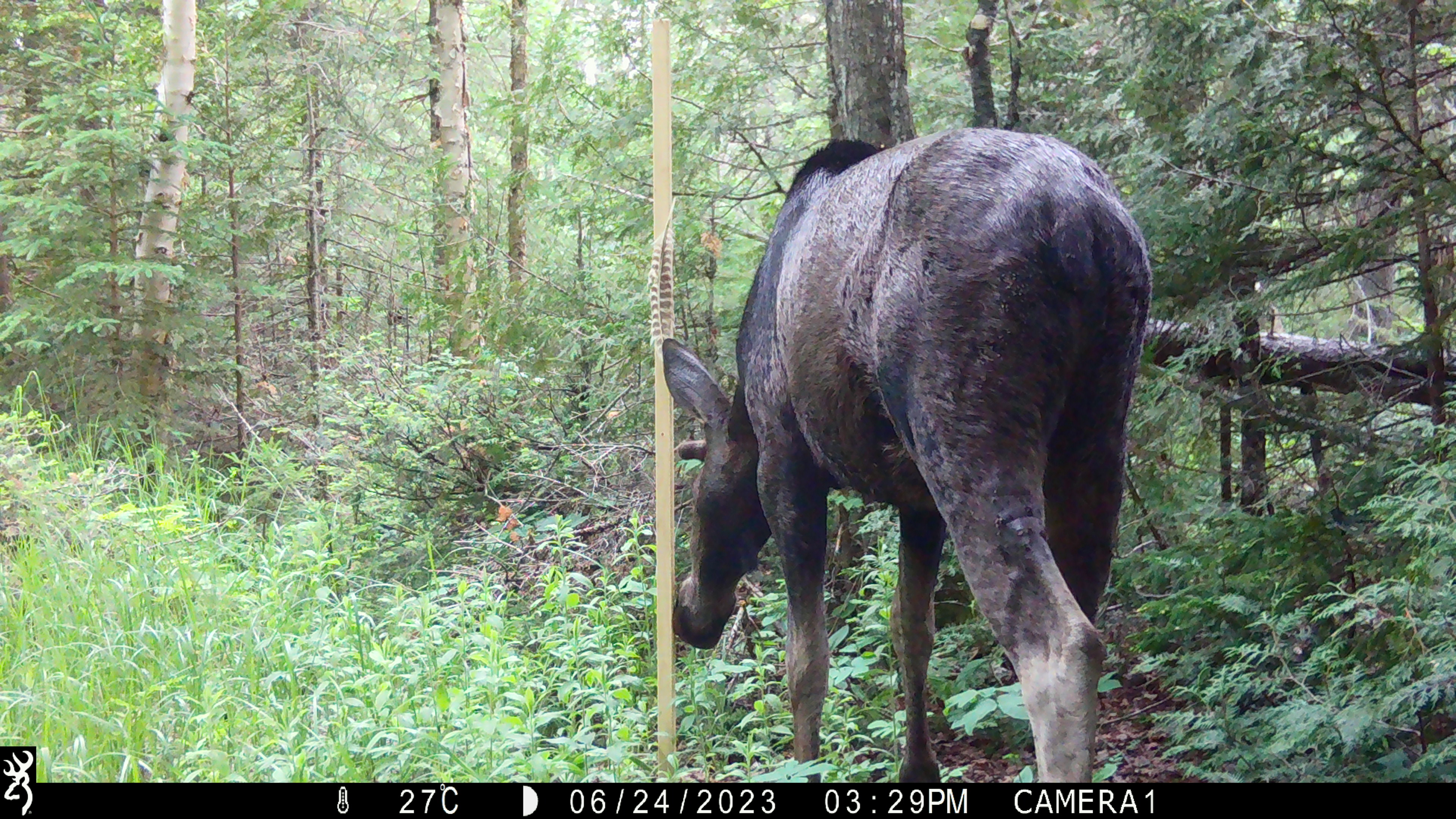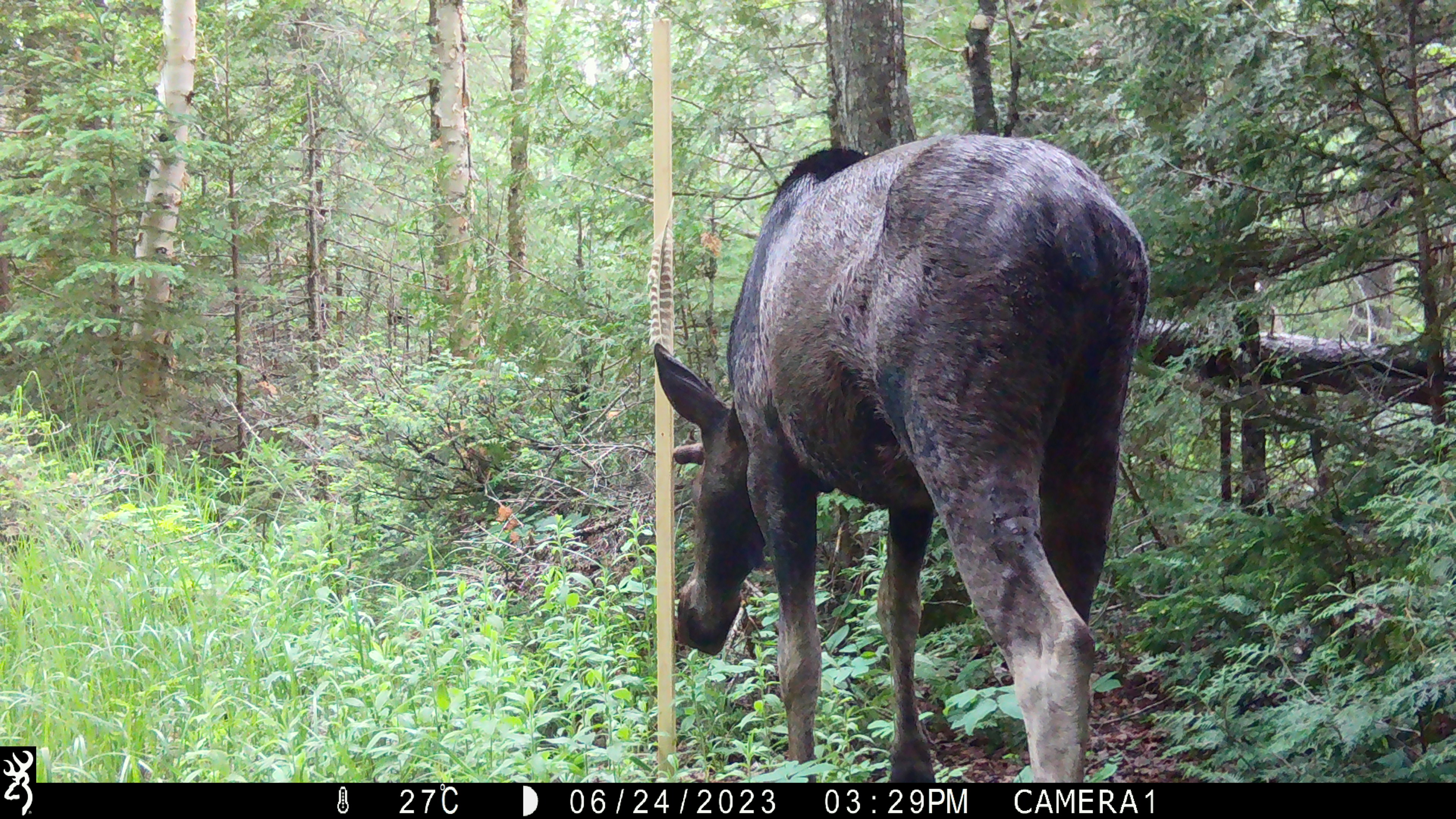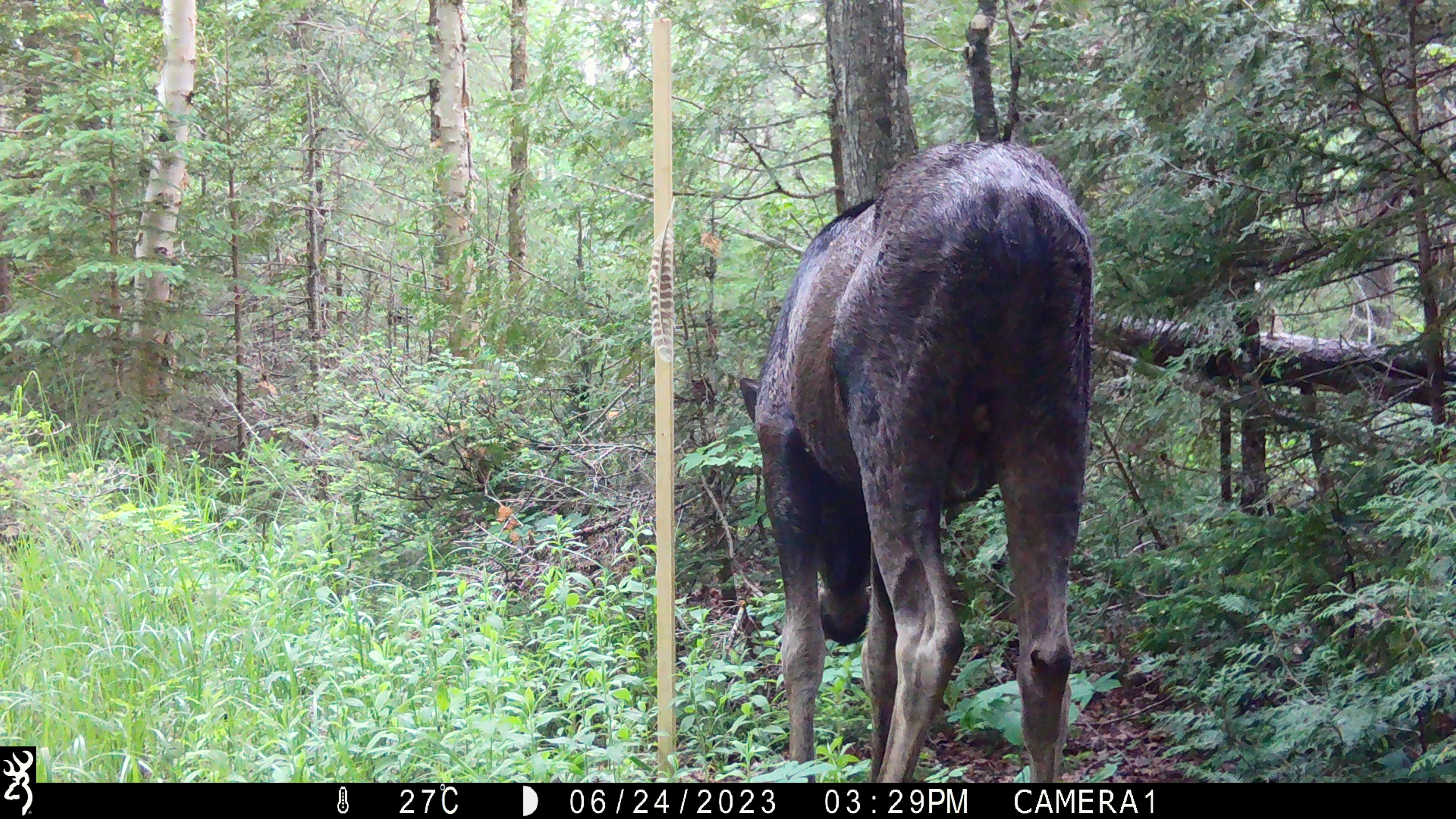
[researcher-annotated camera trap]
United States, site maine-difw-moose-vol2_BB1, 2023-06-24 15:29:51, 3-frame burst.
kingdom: Animalia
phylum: Chordata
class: Mammalia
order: Artiodactyla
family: Cervidae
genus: Alces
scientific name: Alces alces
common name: moose